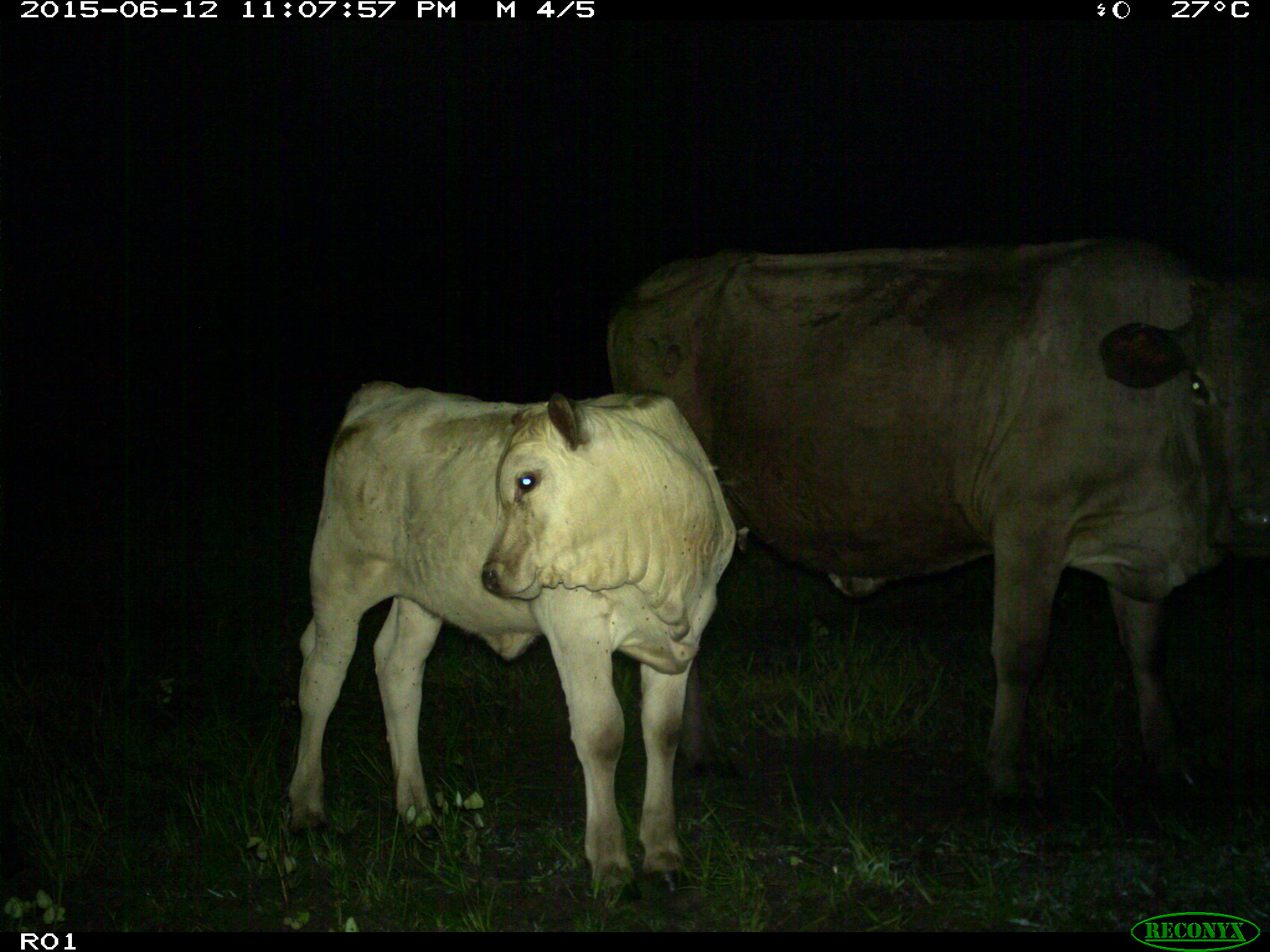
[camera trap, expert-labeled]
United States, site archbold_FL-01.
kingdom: Animalia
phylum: Chordata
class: Mammalia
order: Artiodactyla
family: Bovidae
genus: Bos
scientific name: Bos taurus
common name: domestic cow